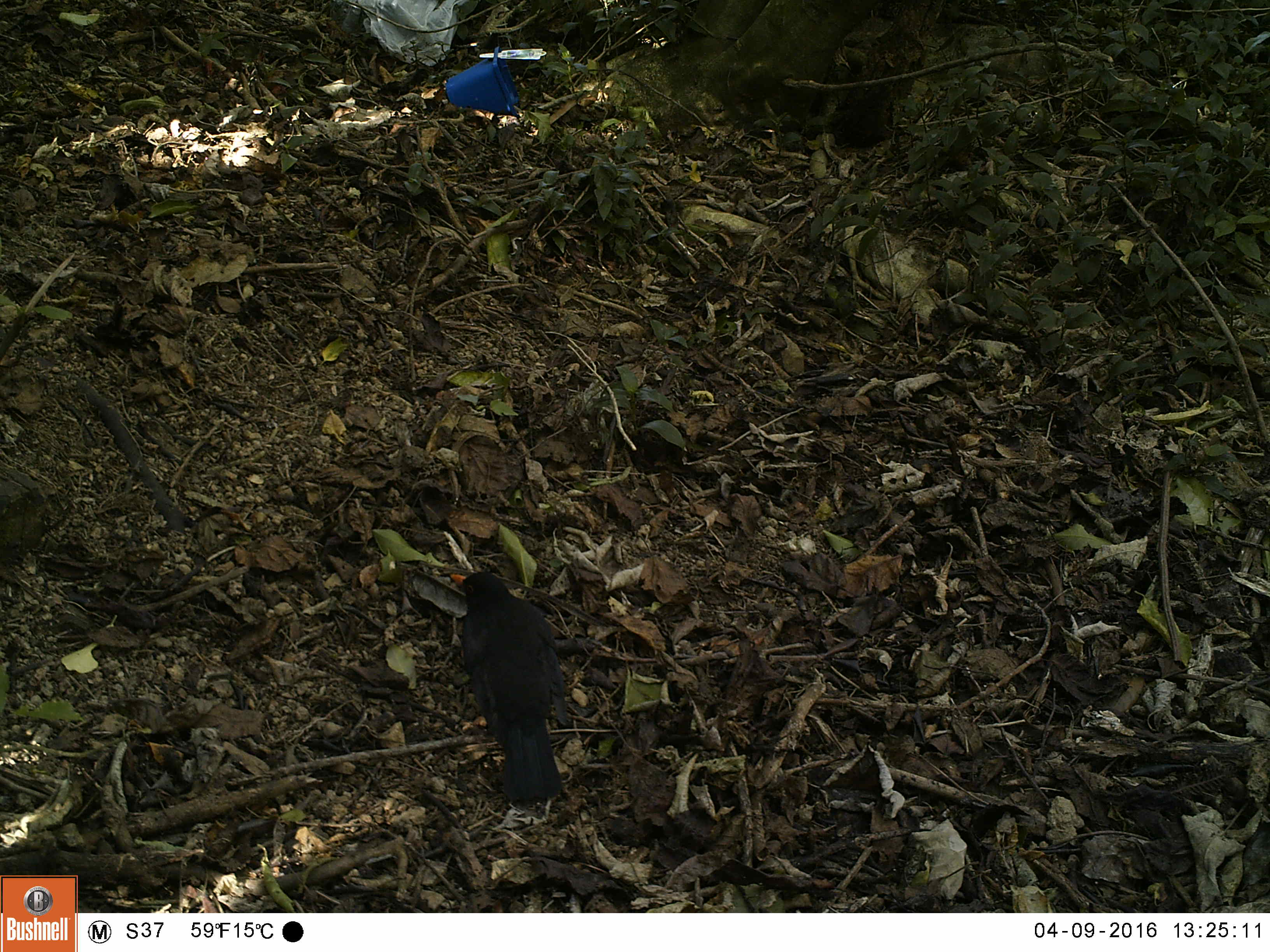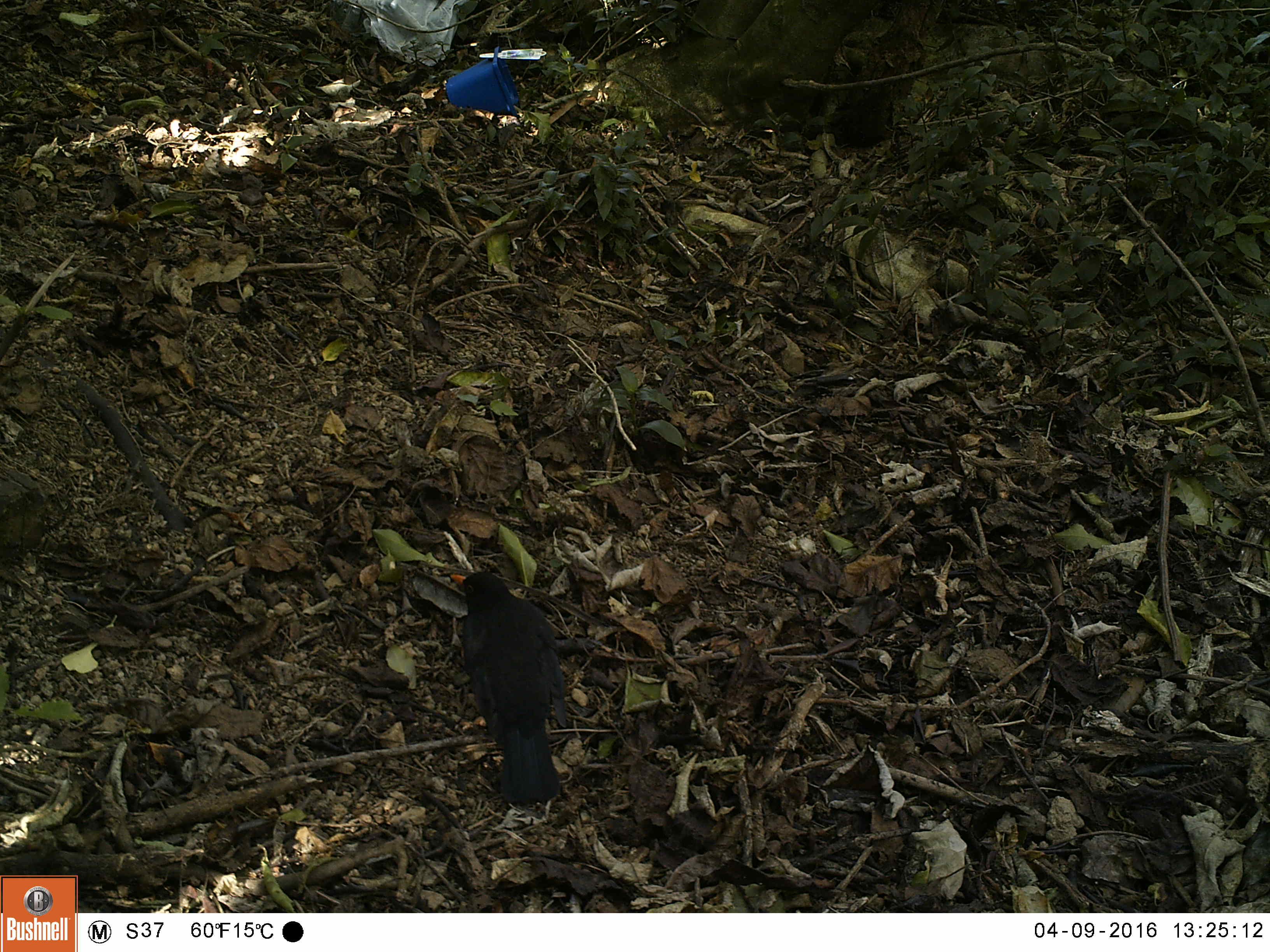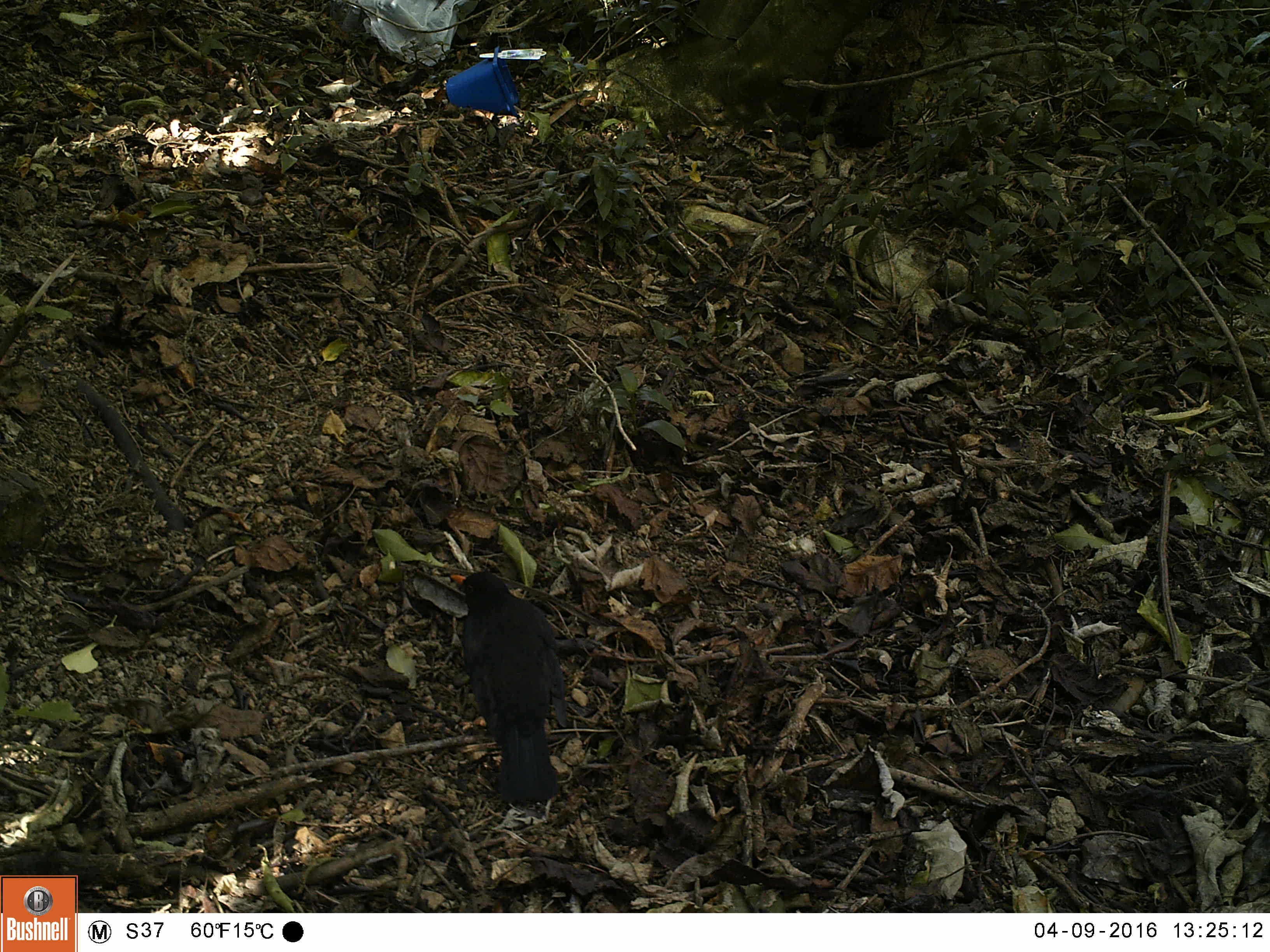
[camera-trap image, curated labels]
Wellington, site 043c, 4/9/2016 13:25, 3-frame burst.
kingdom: Animalia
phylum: Chordata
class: Aves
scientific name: Aves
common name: bird